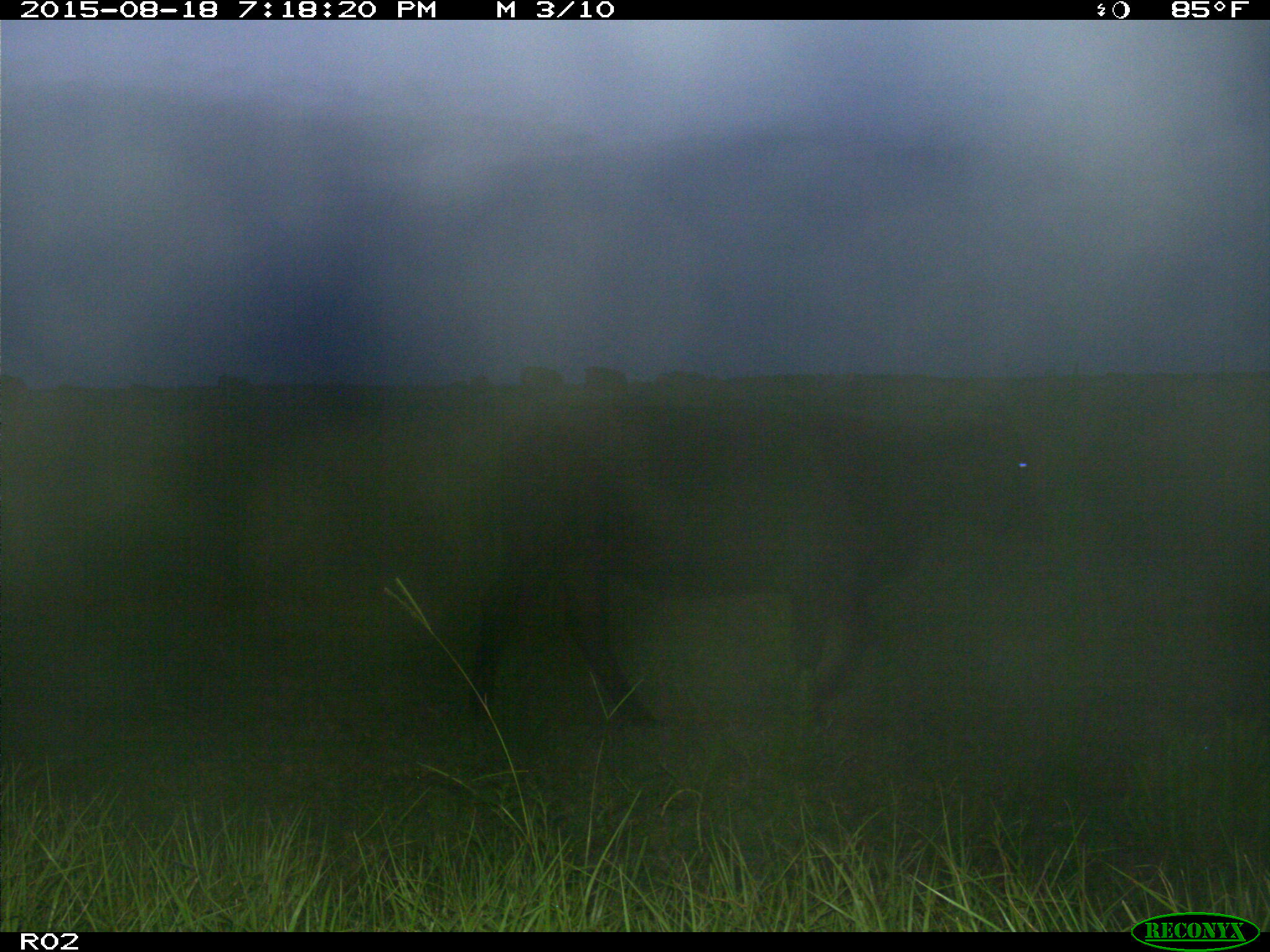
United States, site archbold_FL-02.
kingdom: Animalia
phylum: Chordata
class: Mammalia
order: Artiodactyla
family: Bovidae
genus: Bos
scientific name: Bos taurus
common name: domestic cow